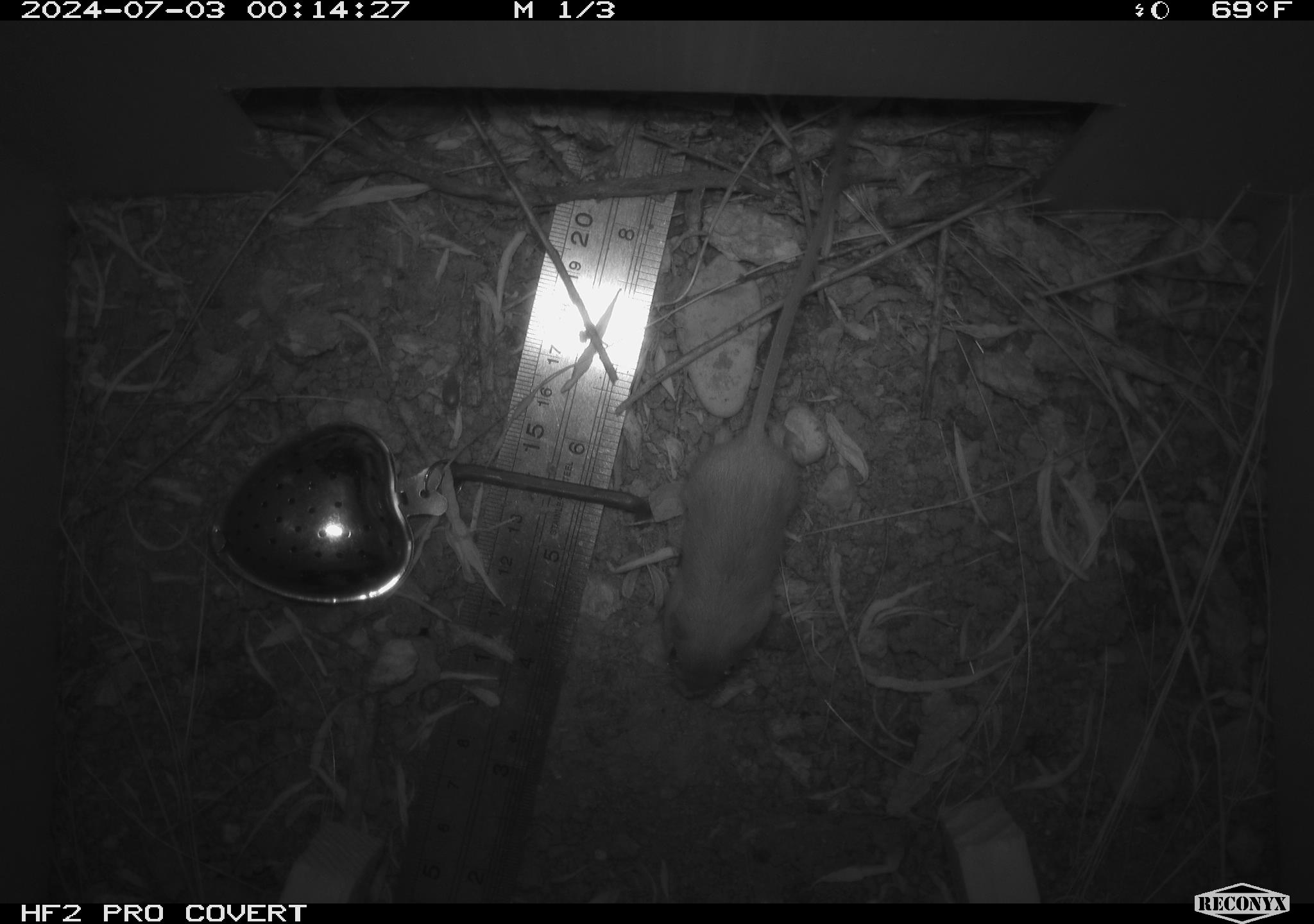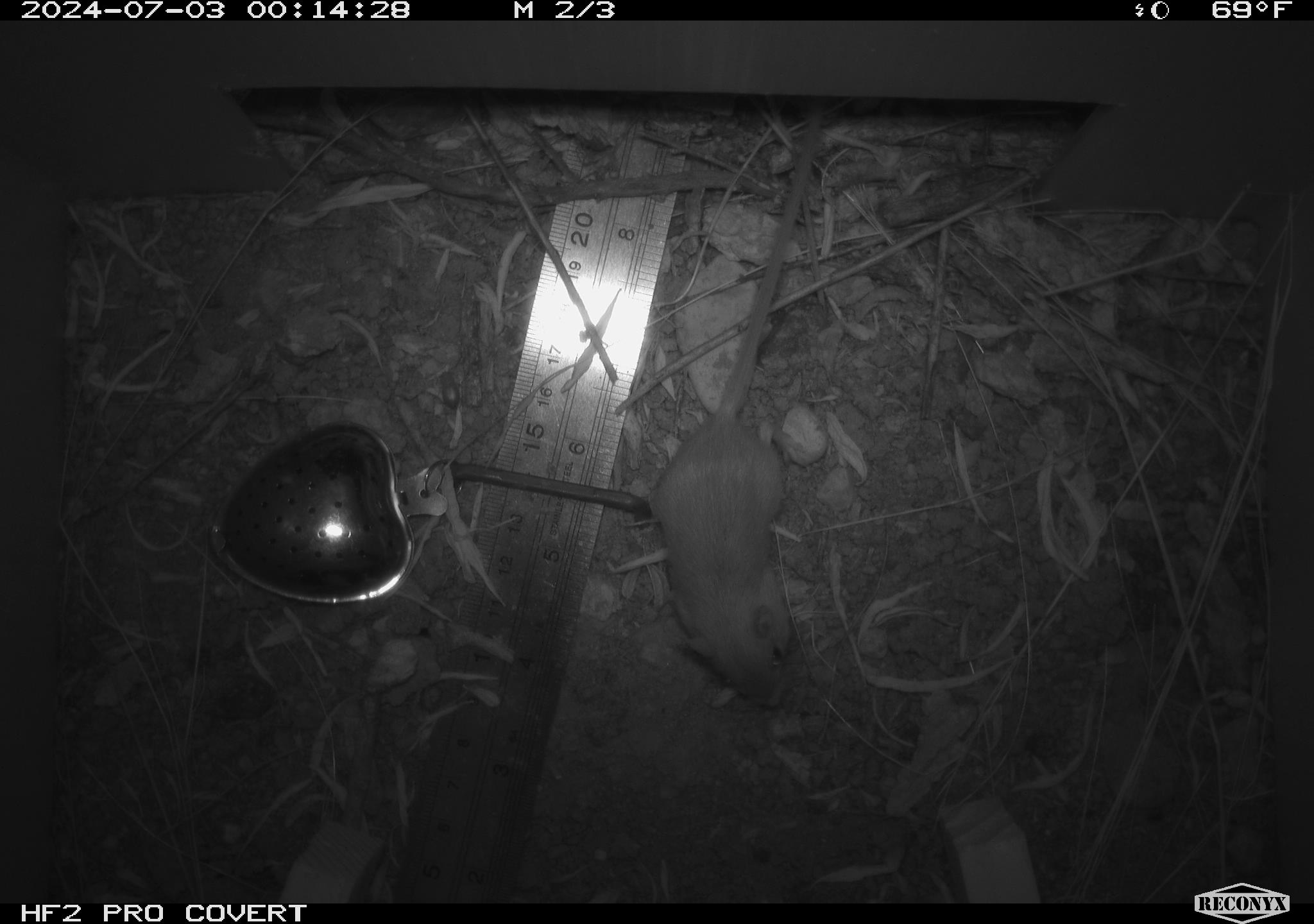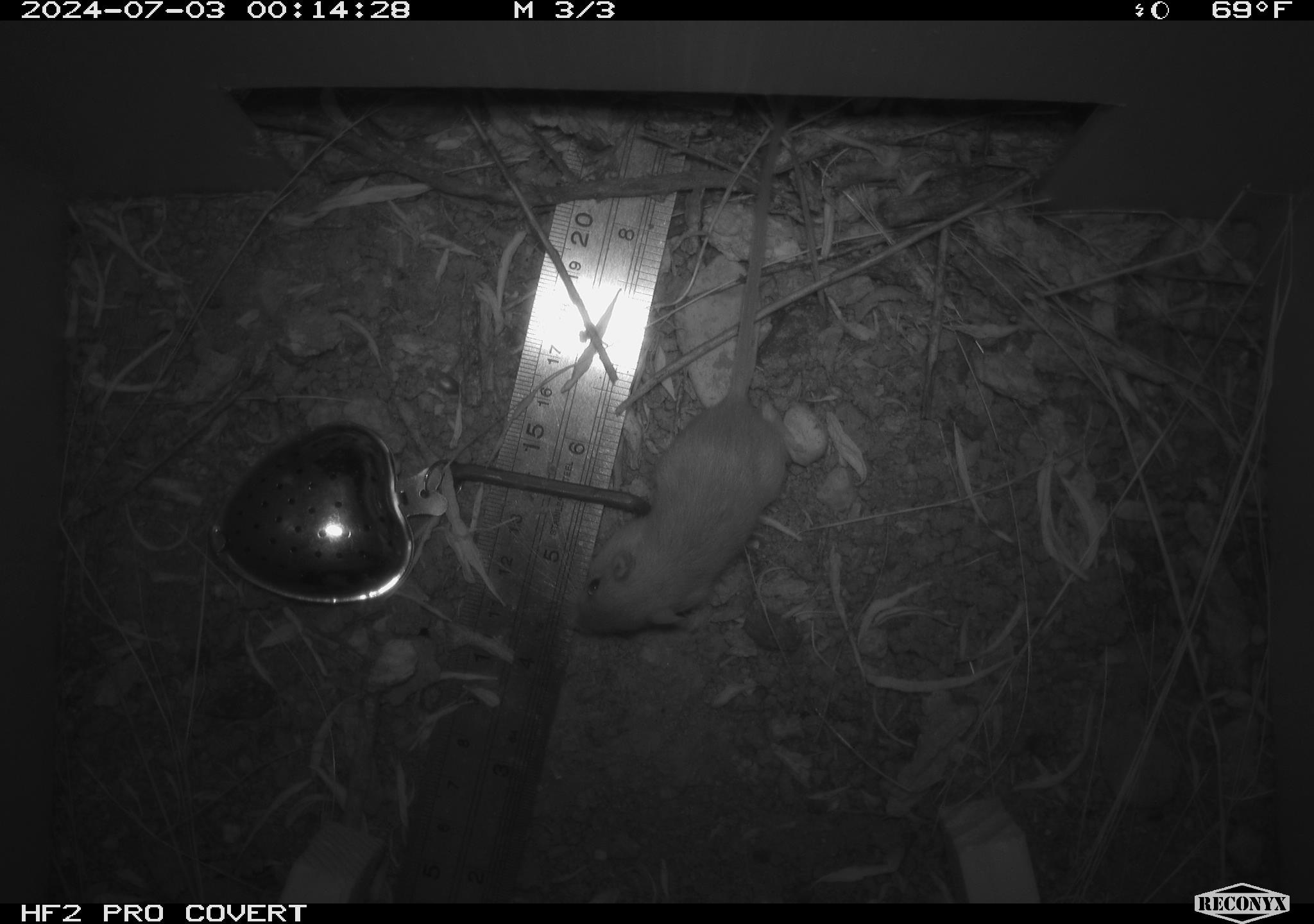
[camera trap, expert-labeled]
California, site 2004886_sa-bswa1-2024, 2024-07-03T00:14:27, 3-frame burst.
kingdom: Animalia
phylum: Chordata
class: Mammalia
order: Rodentia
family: Heteromyidae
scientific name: Heteromyidae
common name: kangaroo rats and pocket mice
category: heteromyidae family